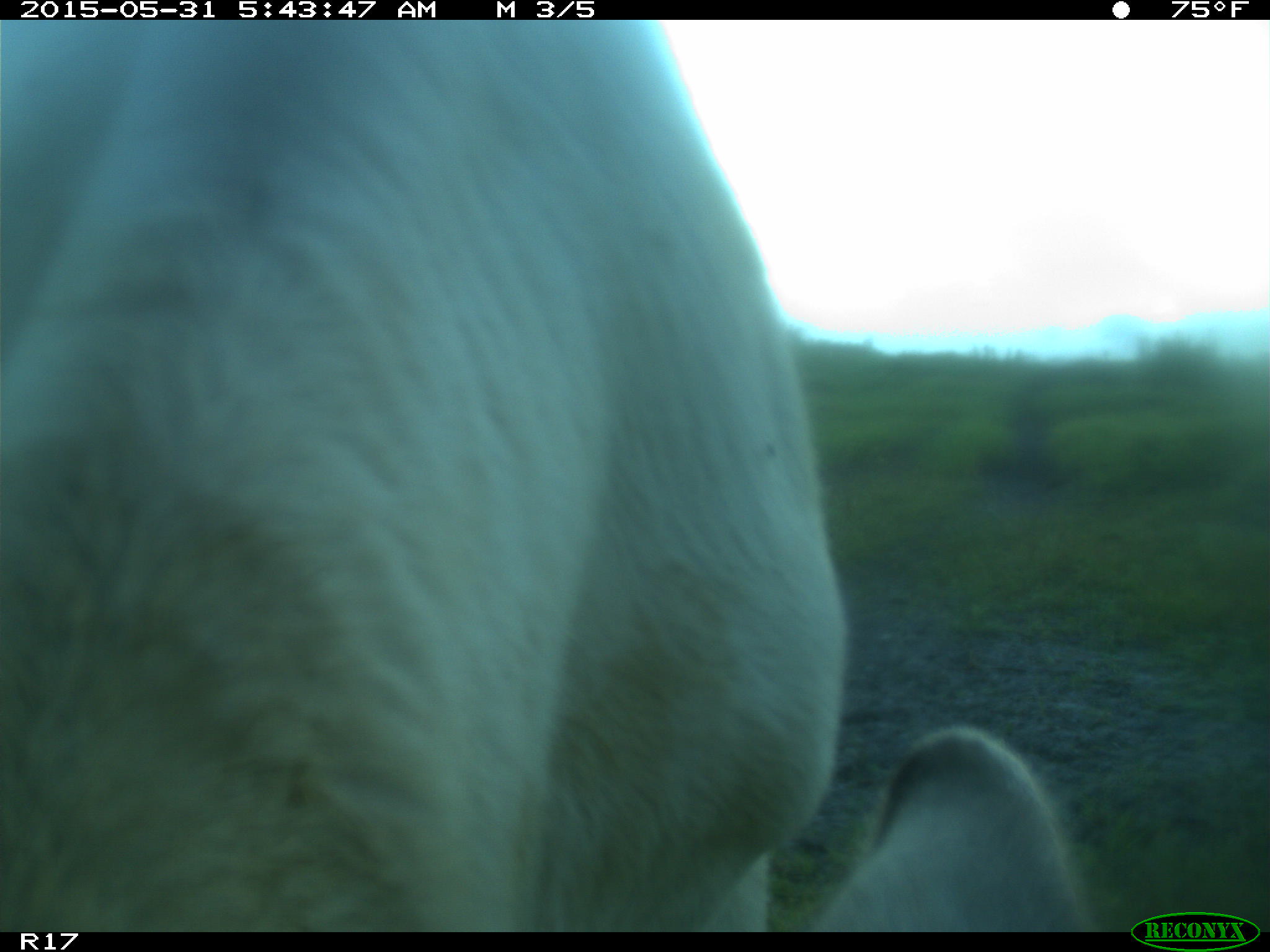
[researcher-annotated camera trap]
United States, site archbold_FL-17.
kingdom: Animalia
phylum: Chordata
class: Mammalia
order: Artiodactyla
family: Bovidae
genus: Bos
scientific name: Bos taurus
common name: domestic cow